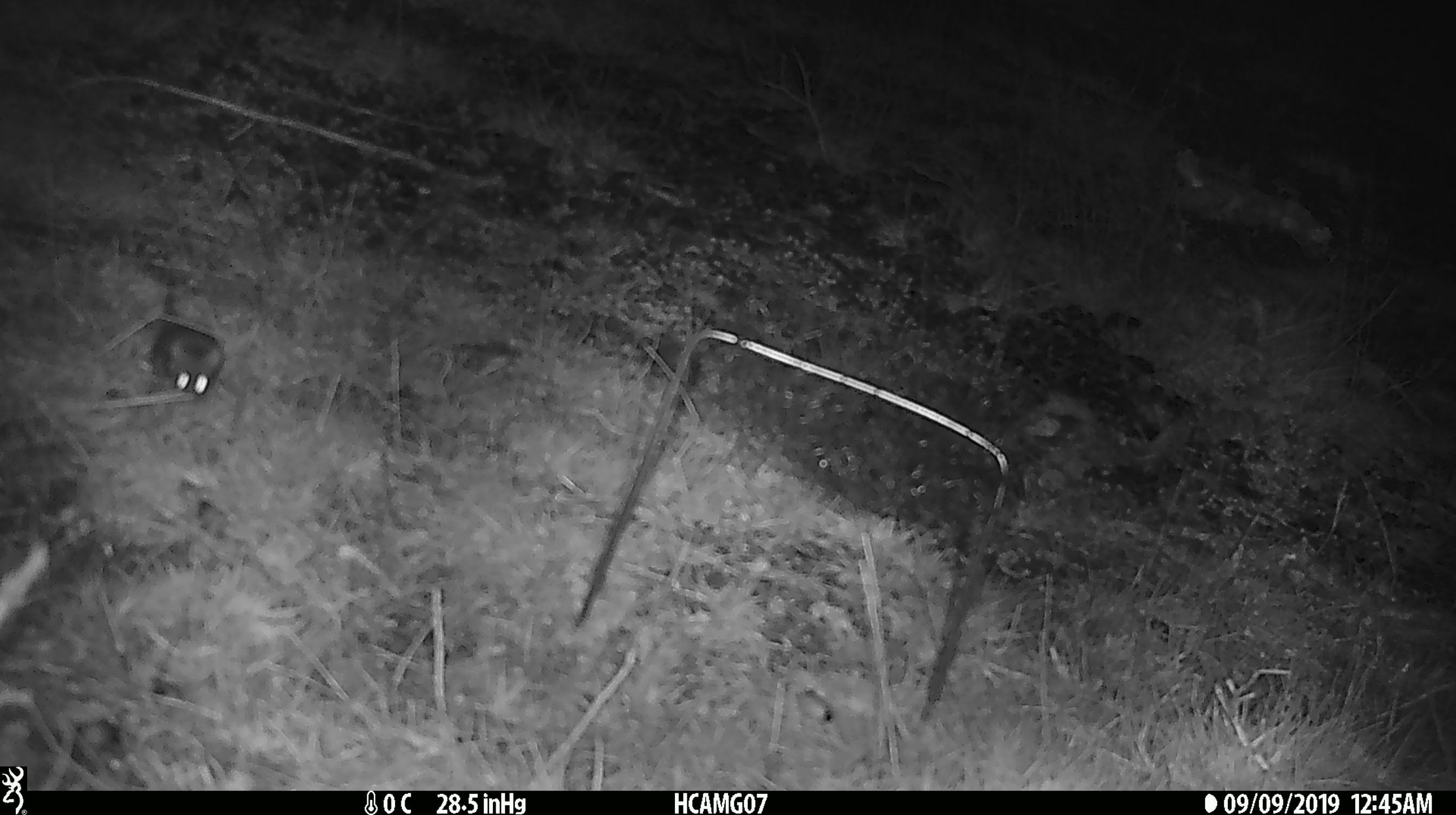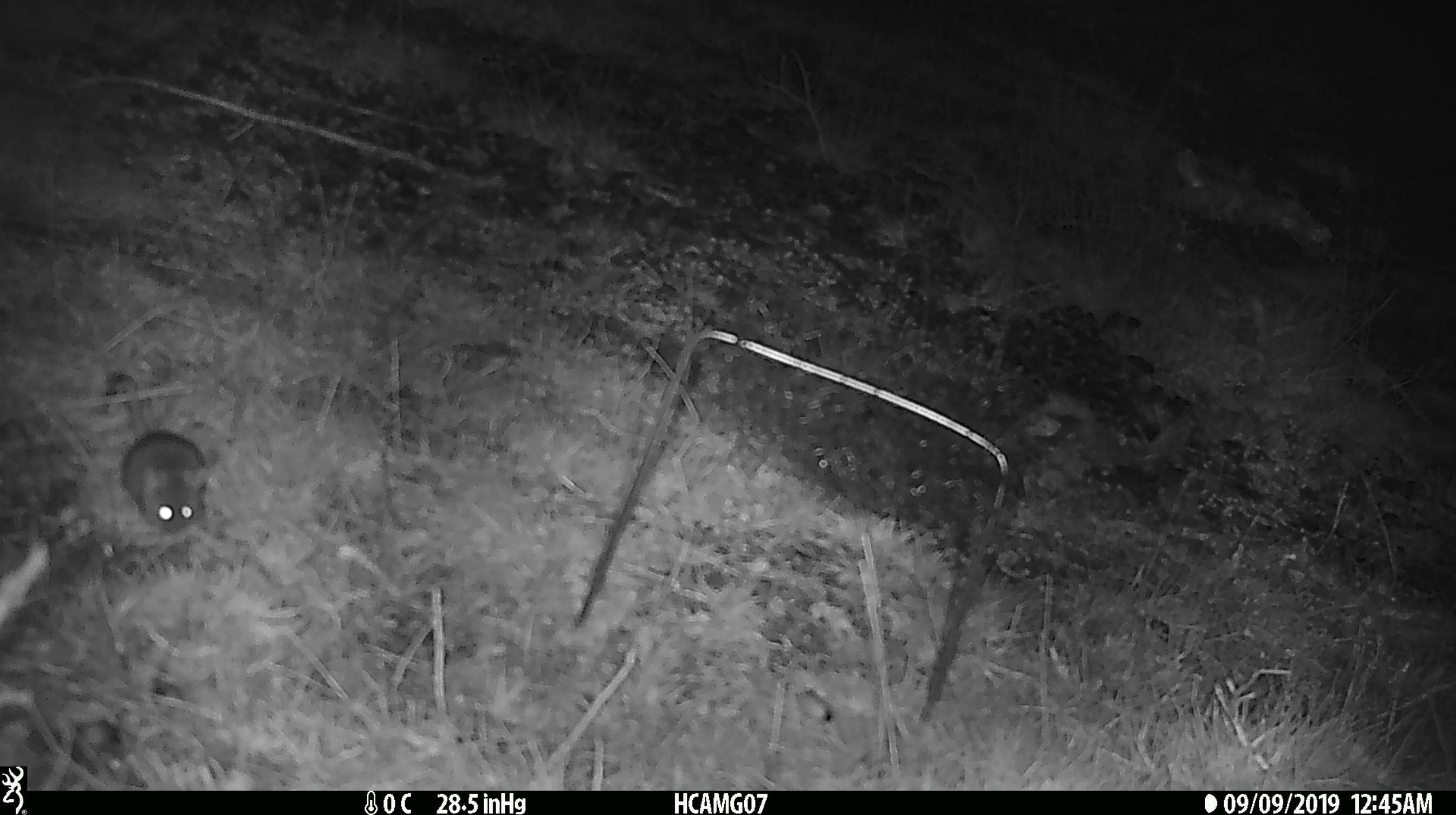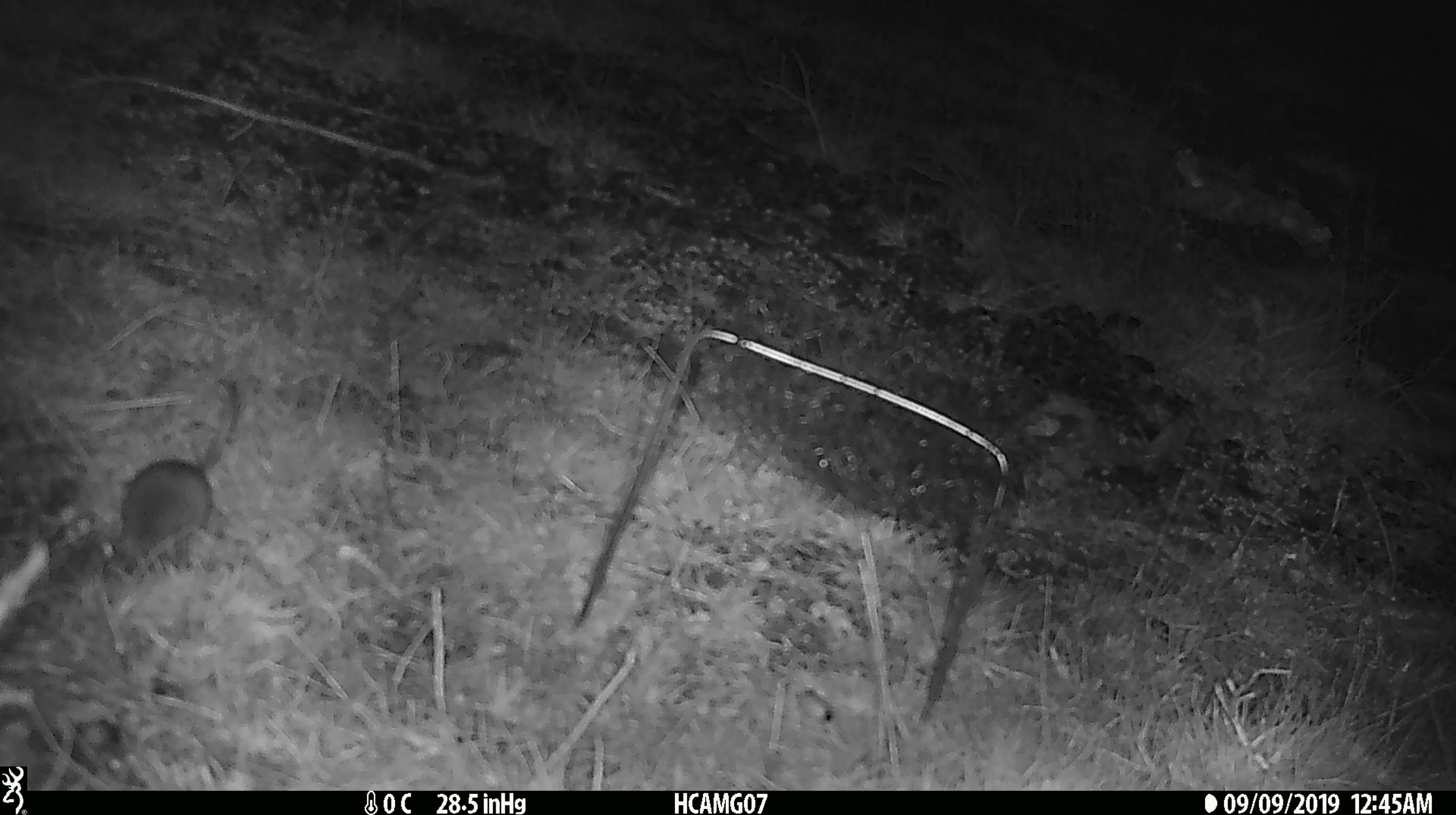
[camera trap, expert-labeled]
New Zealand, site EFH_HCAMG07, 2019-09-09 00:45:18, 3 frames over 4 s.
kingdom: Animalia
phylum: Chordata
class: Mammalia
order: Rodentia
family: Muridae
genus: Mus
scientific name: Mus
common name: mouse